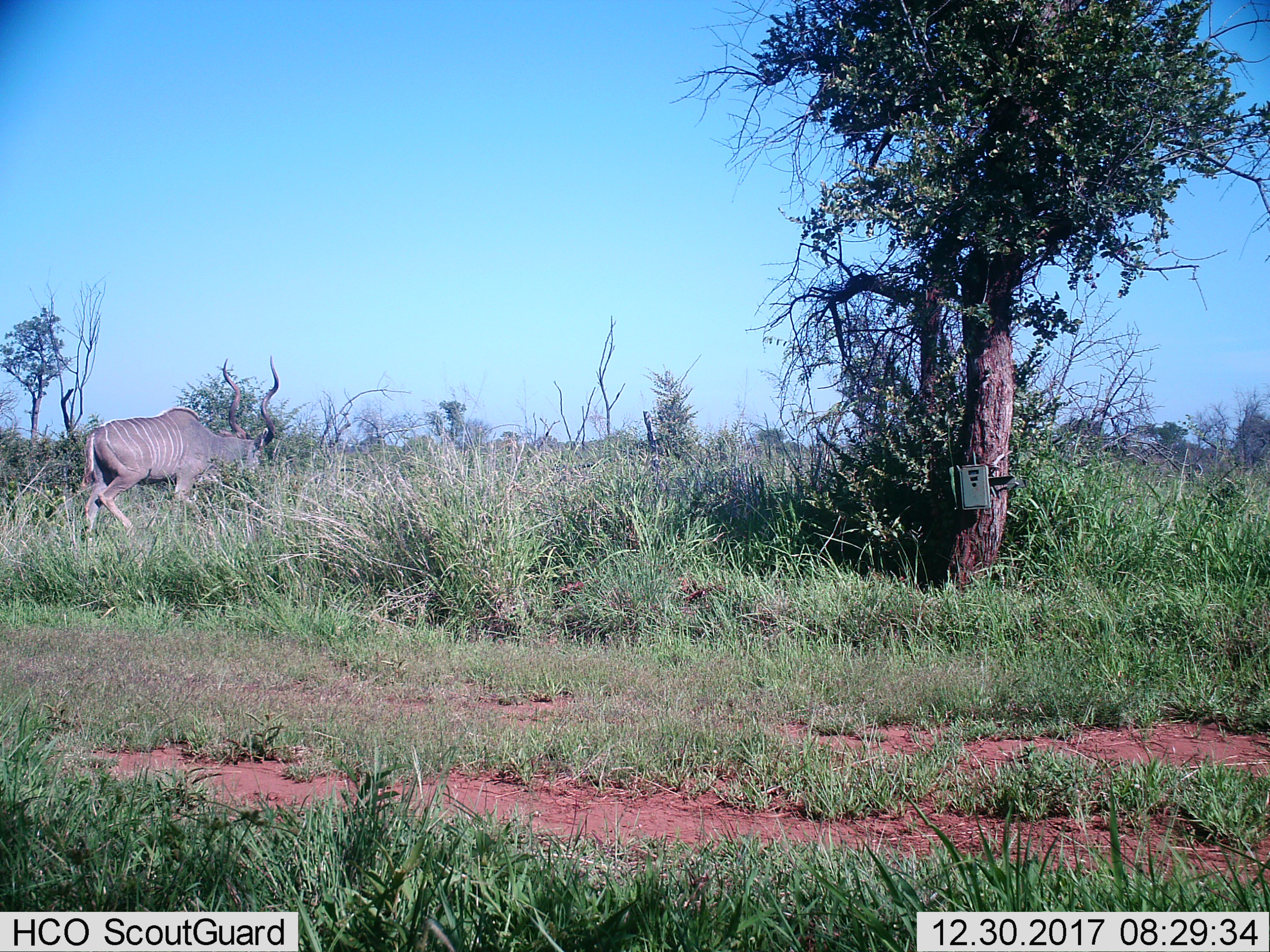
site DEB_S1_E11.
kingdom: Animalia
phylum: Chordata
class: Mammalia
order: Artiodactyla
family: Bovidae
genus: Tragelaphus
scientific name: Tragelaphus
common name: kudu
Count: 1.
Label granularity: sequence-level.